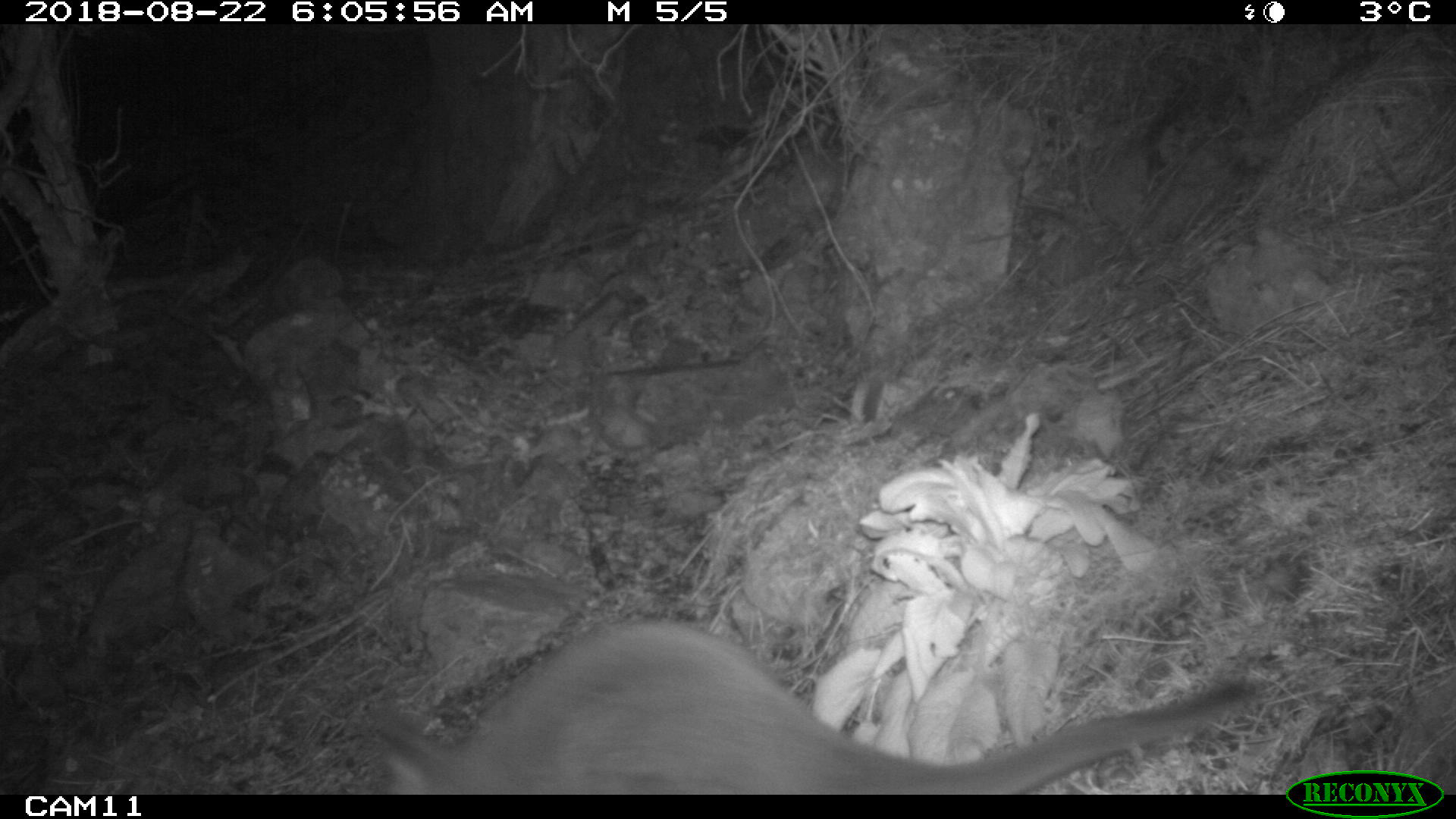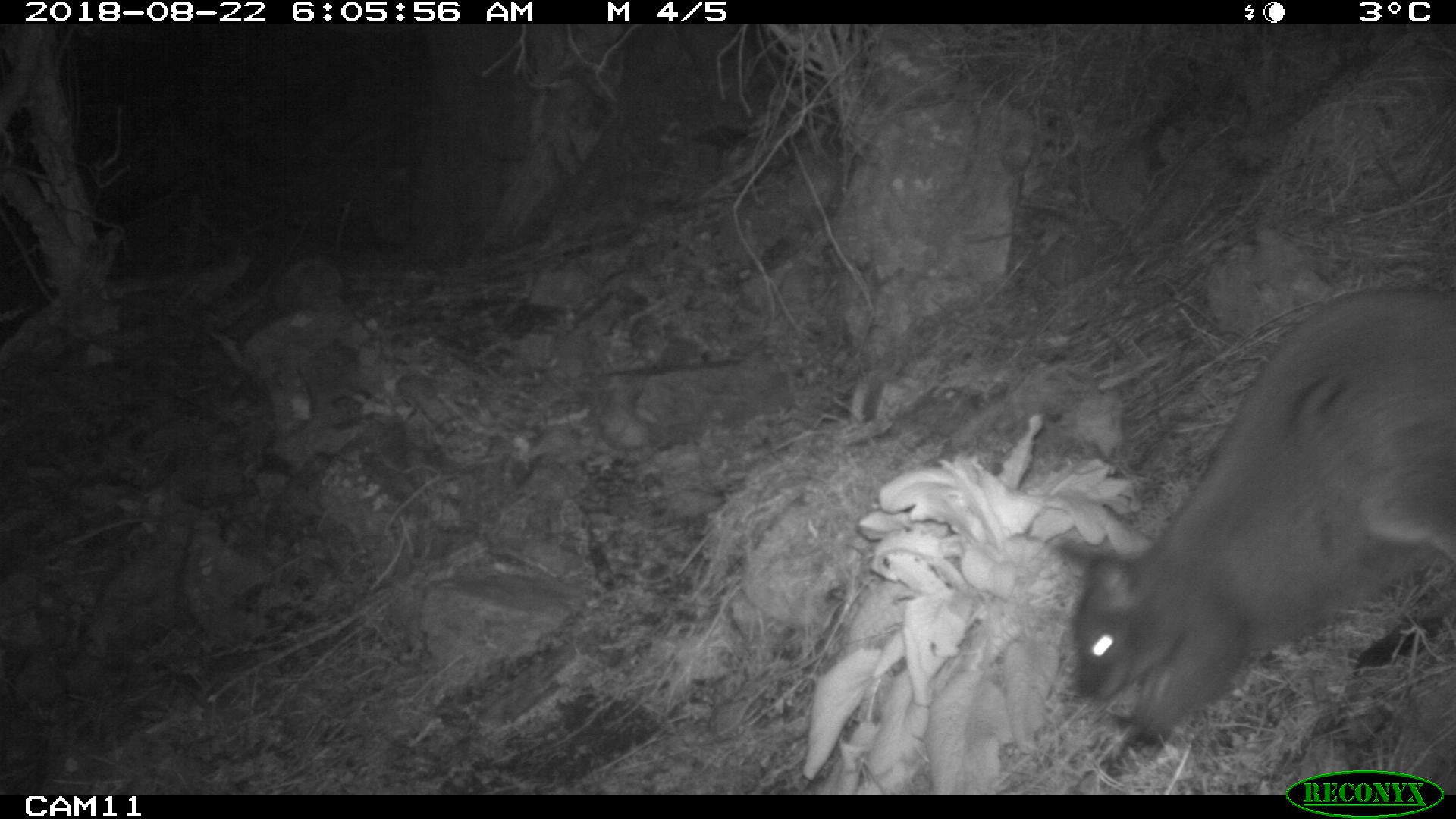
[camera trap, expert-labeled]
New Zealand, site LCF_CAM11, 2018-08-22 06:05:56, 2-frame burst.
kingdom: Animalia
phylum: Chordata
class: Mammalia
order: Diprotodontia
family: Macropodidae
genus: Notamacropus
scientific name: Notamacropus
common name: wallaby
Wallaby (Notamacropus).